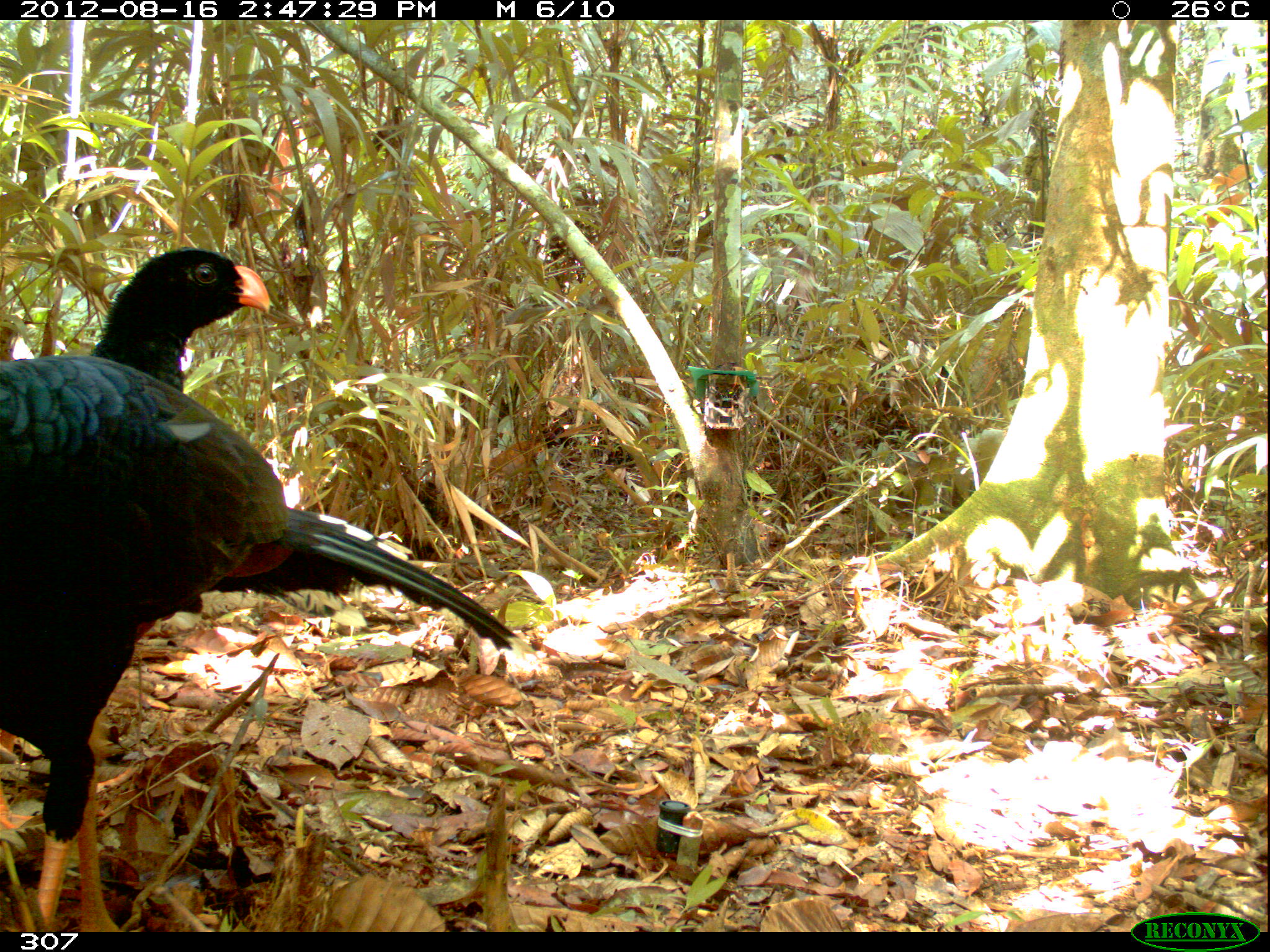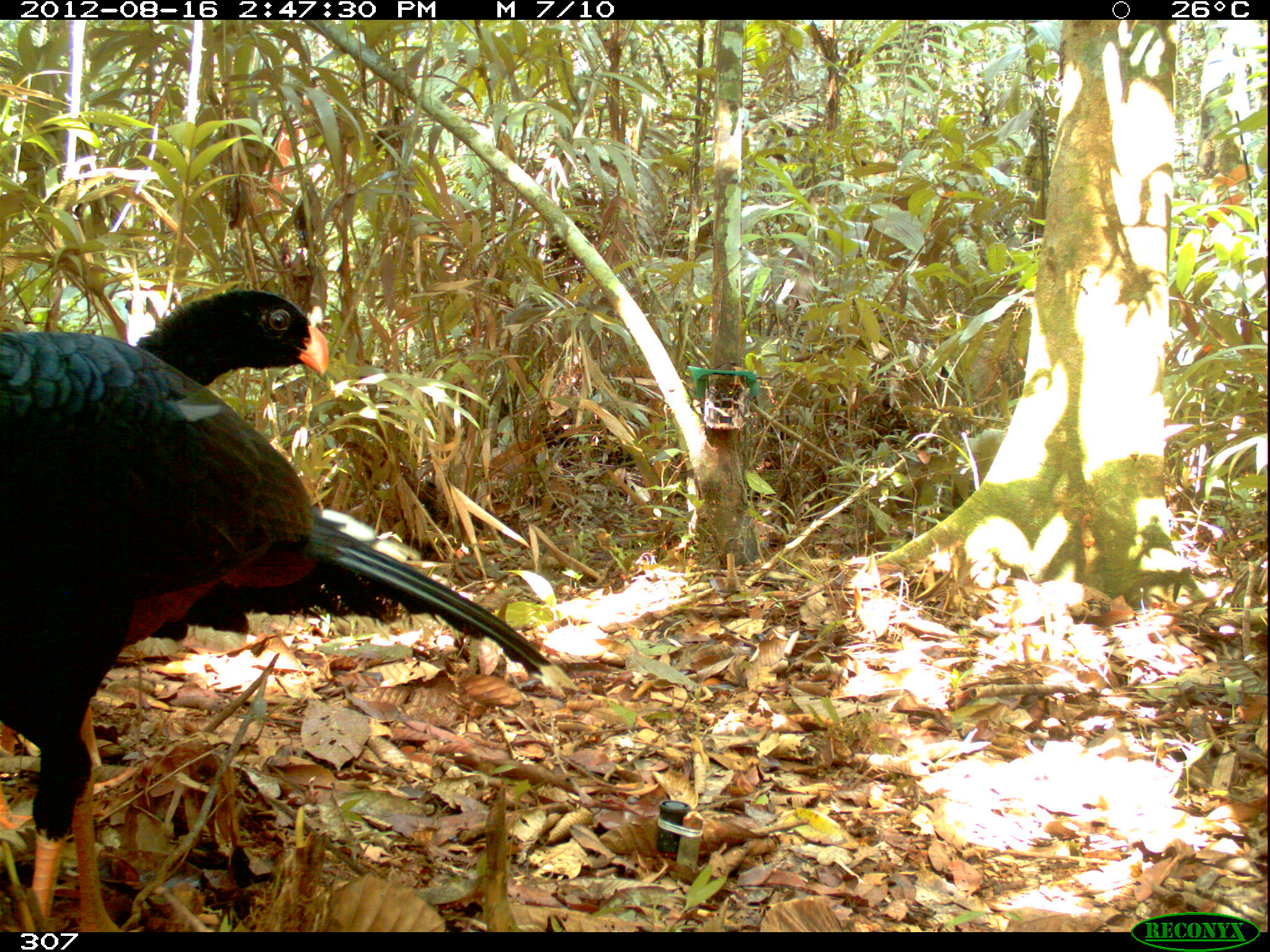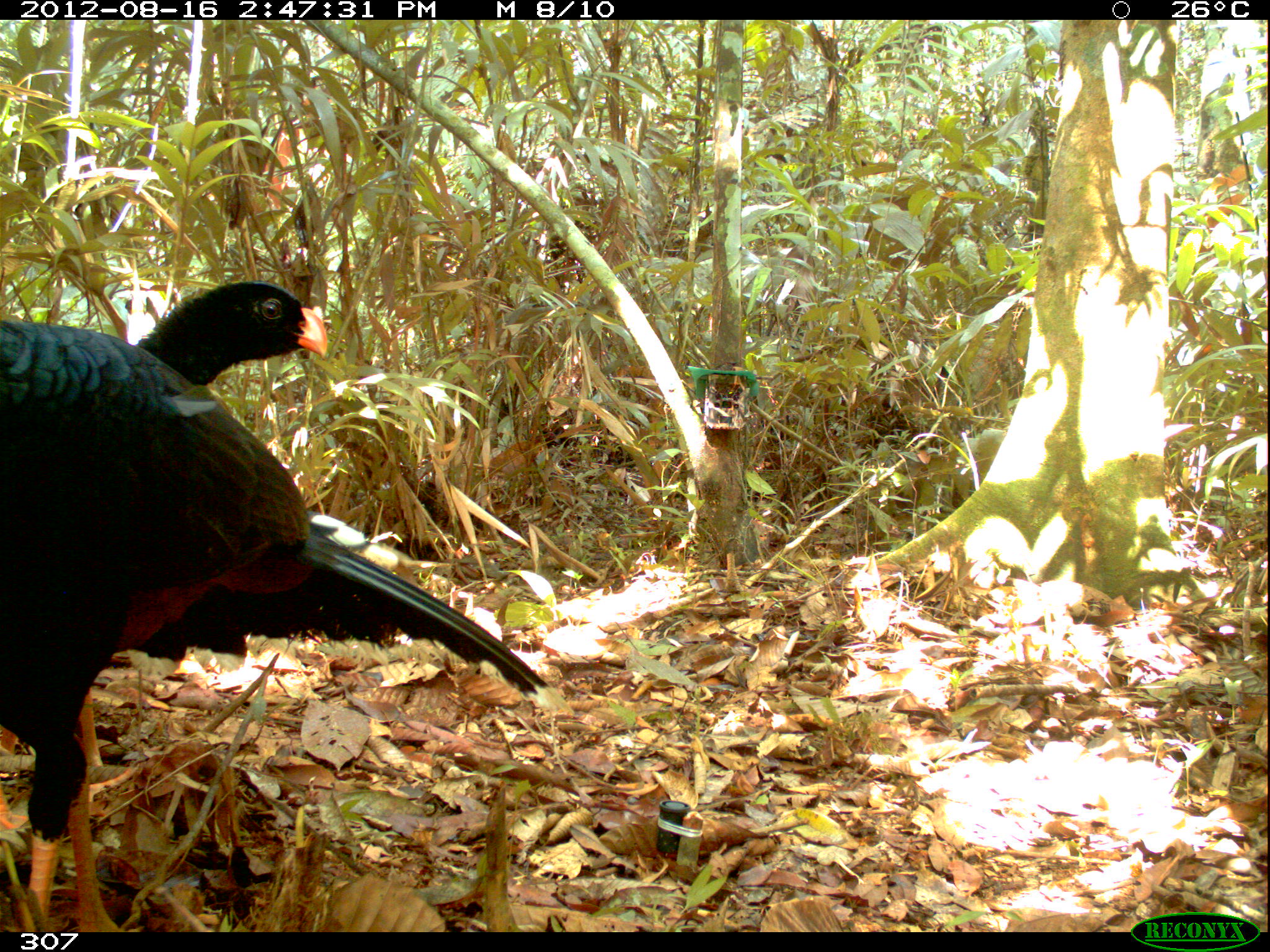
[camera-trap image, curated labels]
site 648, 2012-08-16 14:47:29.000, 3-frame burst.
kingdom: Animalia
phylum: Chordata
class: Aves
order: Galliformes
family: Cracidae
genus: Mitu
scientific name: Mitu tuberosum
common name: razor-billed curassow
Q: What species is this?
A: Mitu tuberosum (razor-billed curassow).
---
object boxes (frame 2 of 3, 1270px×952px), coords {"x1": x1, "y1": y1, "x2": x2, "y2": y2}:
mitu tuberosum: {"x1": 0, "y1": 332, "x2": 547, "y2": 934}; {"x1": 0, "y1": 282, "x2": 324, "y2": 826}